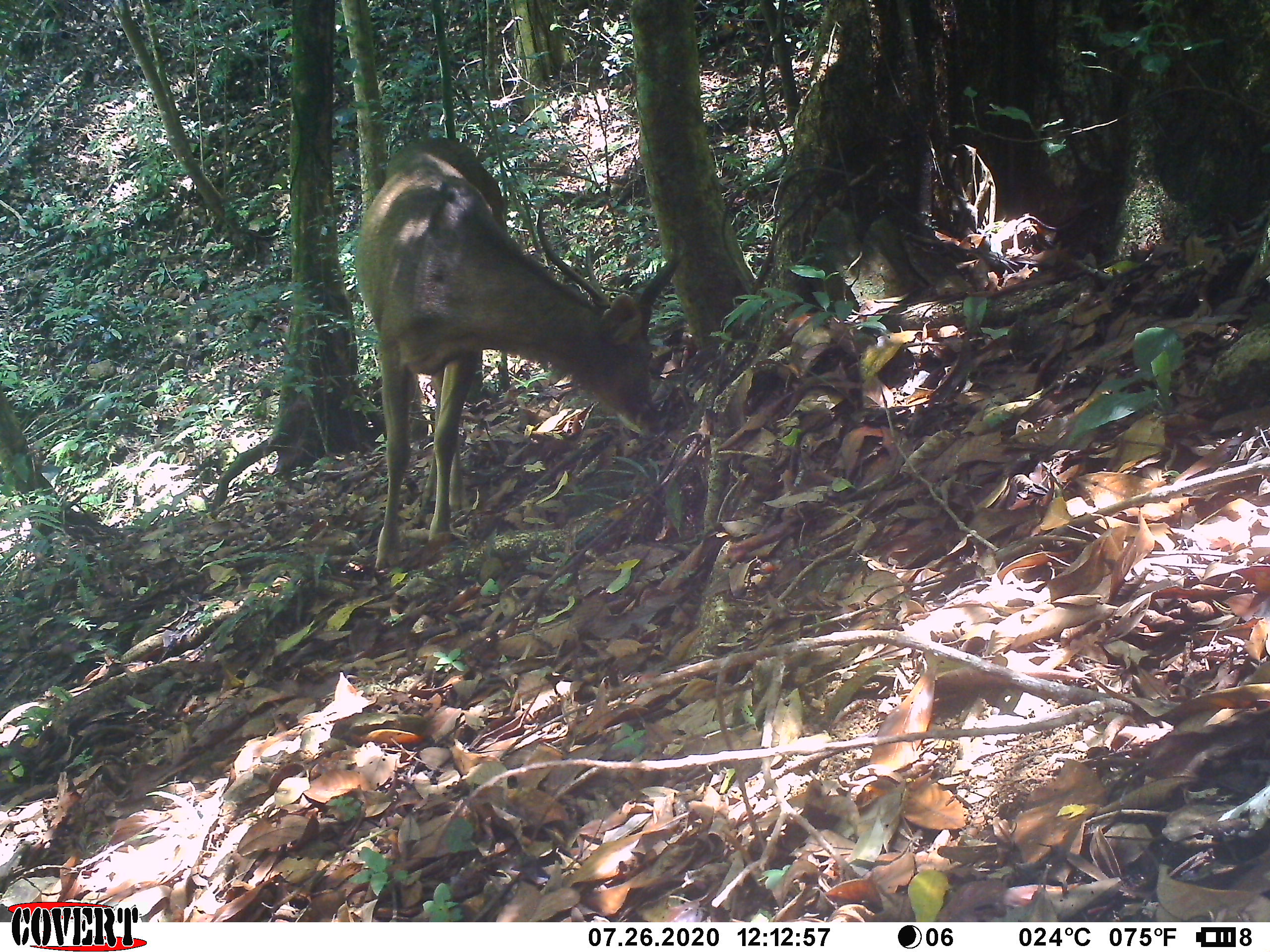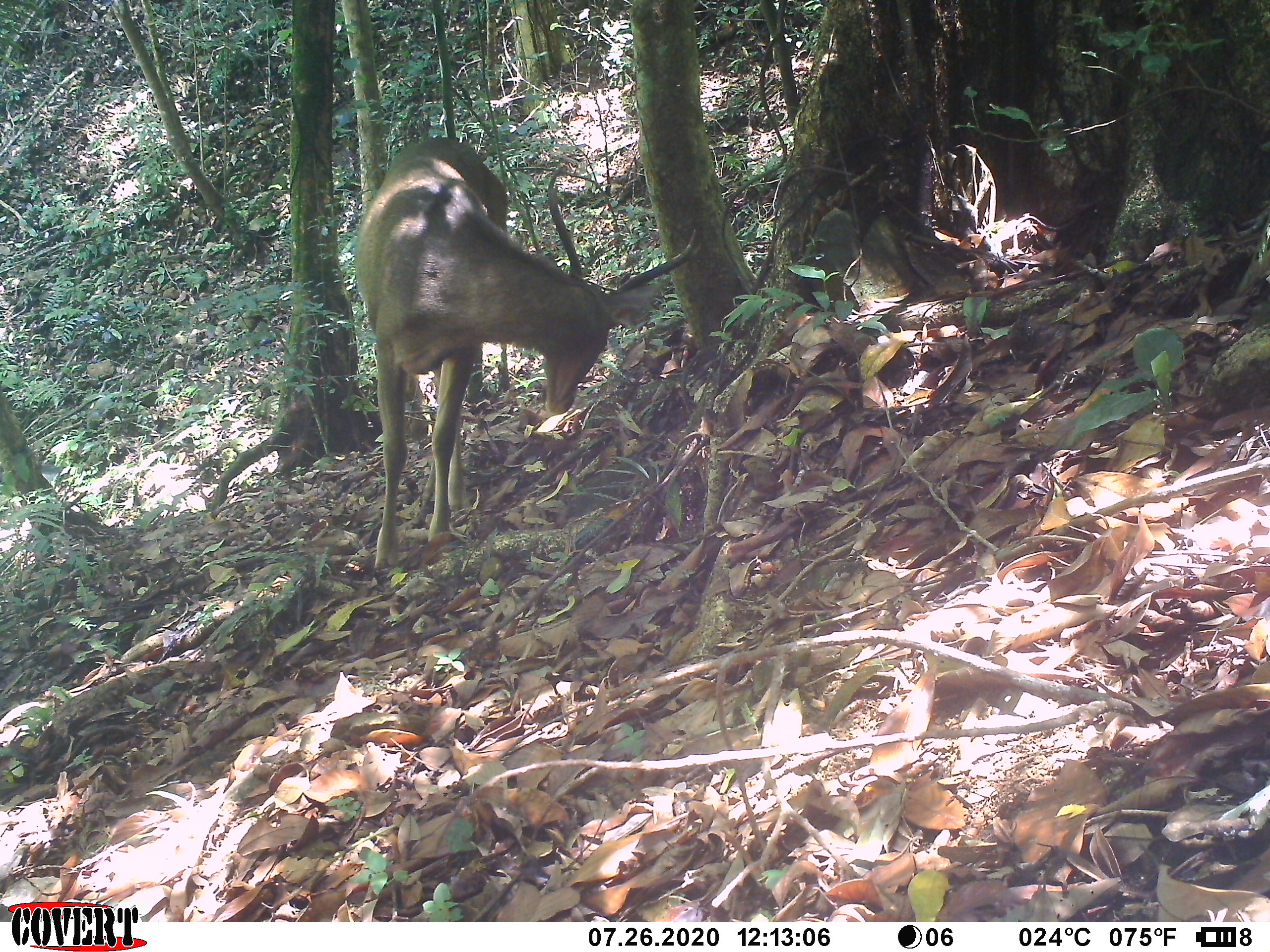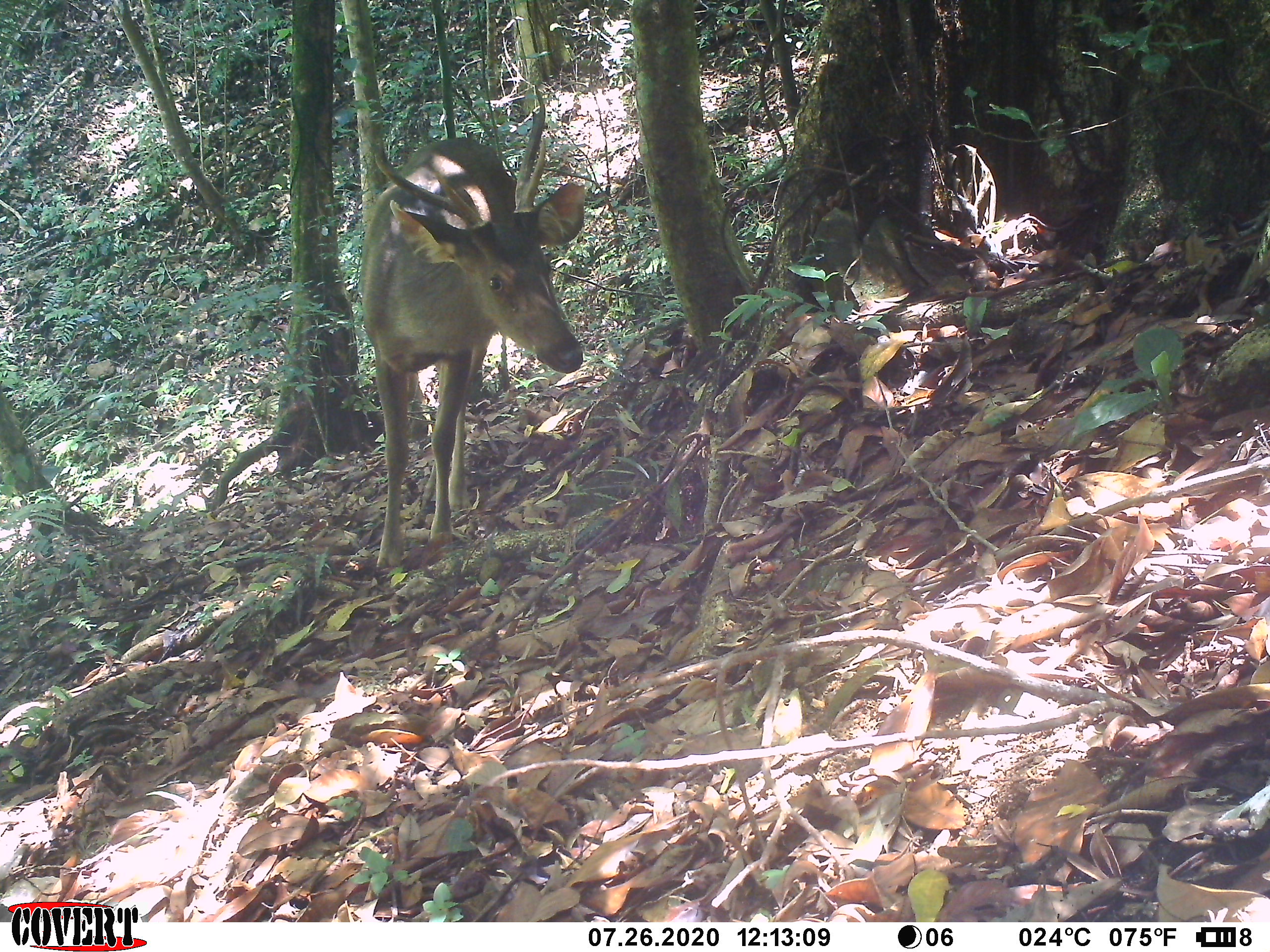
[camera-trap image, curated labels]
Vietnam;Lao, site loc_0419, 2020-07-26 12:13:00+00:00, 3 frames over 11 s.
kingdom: Animalia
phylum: Chordata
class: Mammalia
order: Artiodactyla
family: Cervidae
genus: Rusa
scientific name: Rusa unicolor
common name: sambar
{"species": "sambar (Rusa unicolor)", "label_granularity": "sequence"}